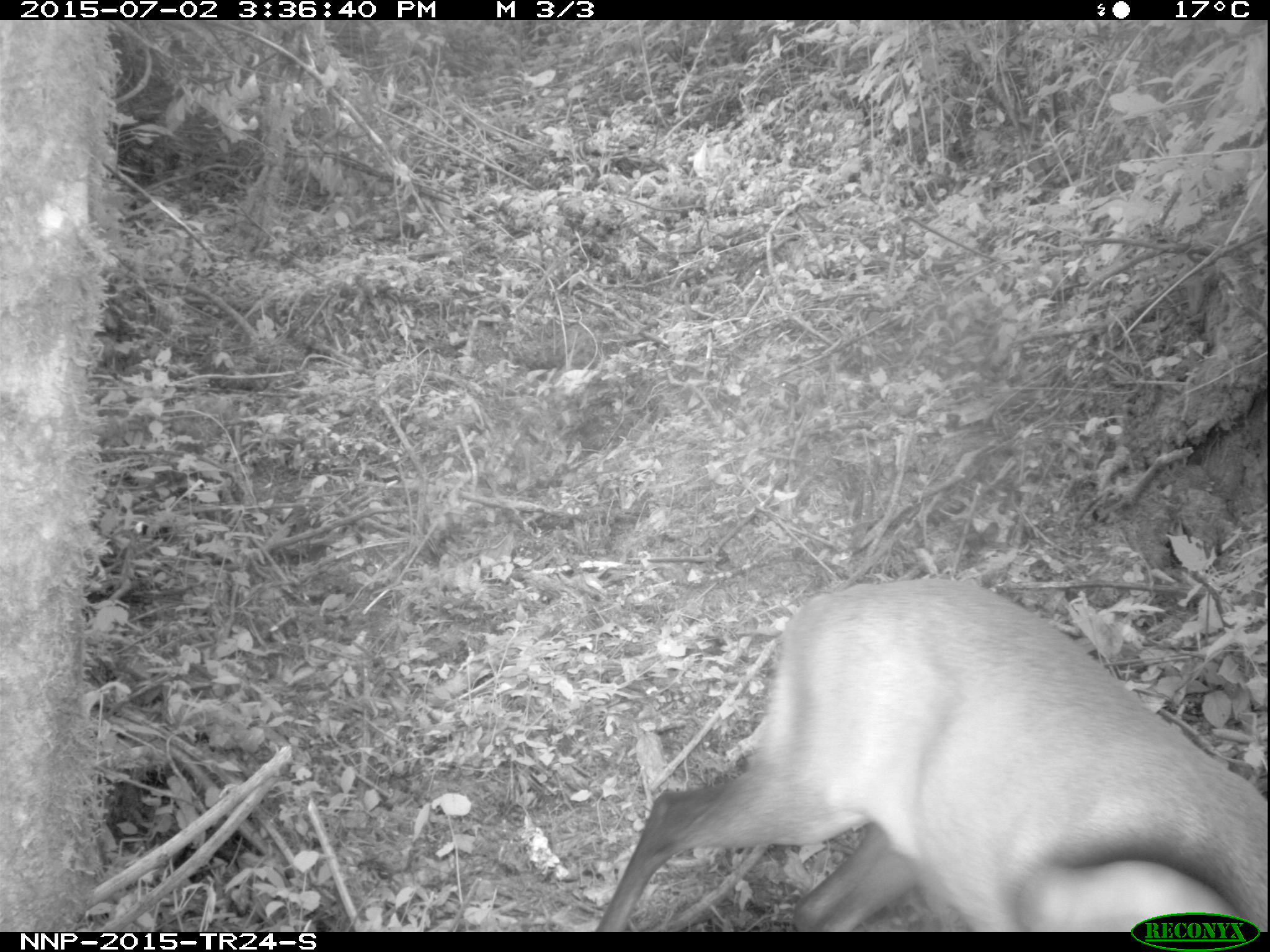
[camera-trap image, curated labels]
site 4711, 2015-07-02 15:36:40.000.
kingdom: Animalia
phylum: Chordata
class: Mammalia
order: Artiodactyla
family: Bovidae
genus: Cephalophus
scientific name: Cephalophus nigrifrons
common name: black-fronted duiker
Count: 1.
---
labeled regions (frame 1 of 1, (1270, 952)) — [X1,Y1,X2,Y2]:
cephalophus nigrifrons: [597,574,1267,930]